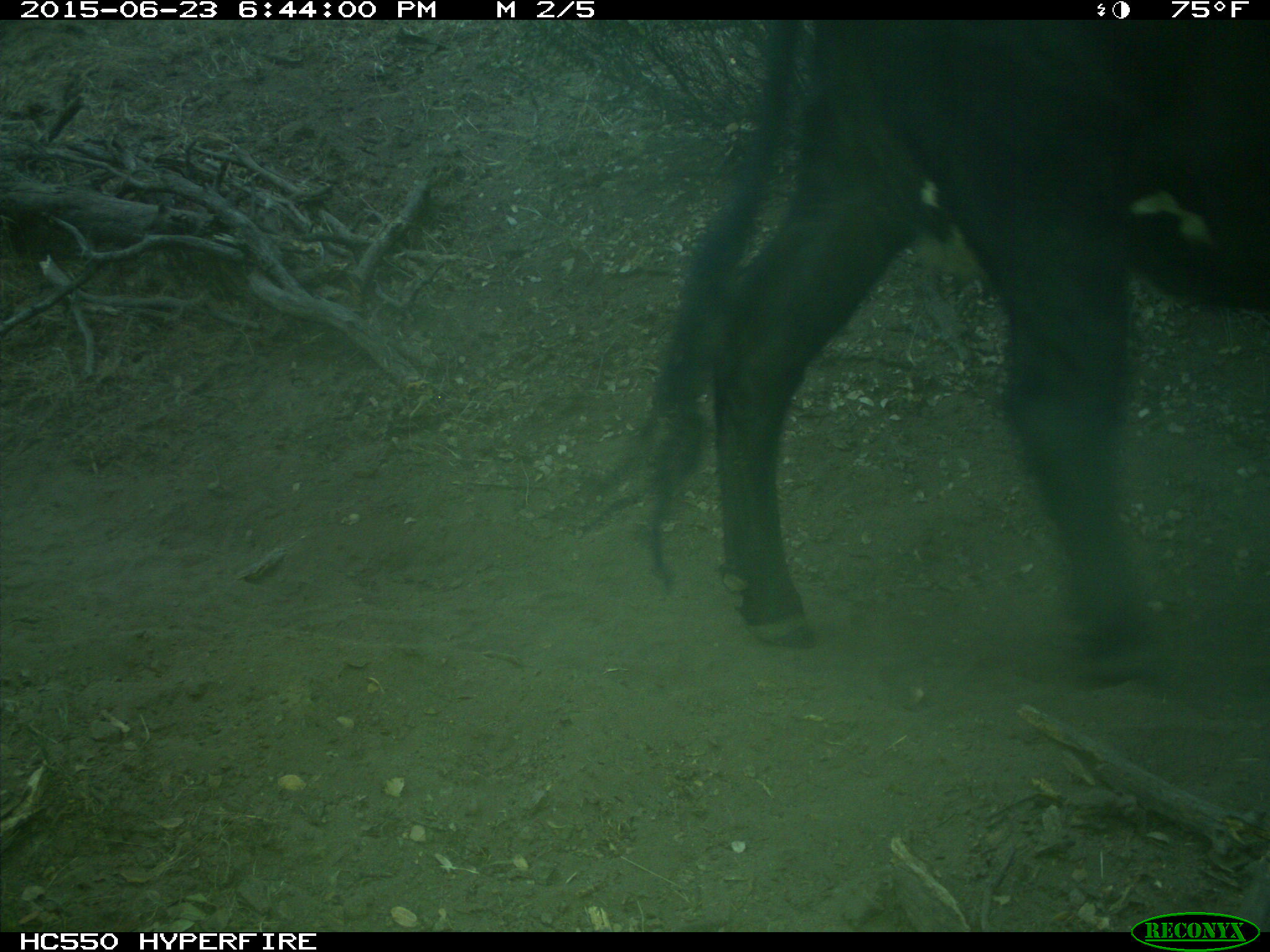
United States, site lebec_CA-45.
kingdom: Animalia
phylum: Chordata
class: Mammalia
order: Artiodactyla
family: Bovidae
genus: Bos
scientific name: Bos taurus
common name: domestic cow